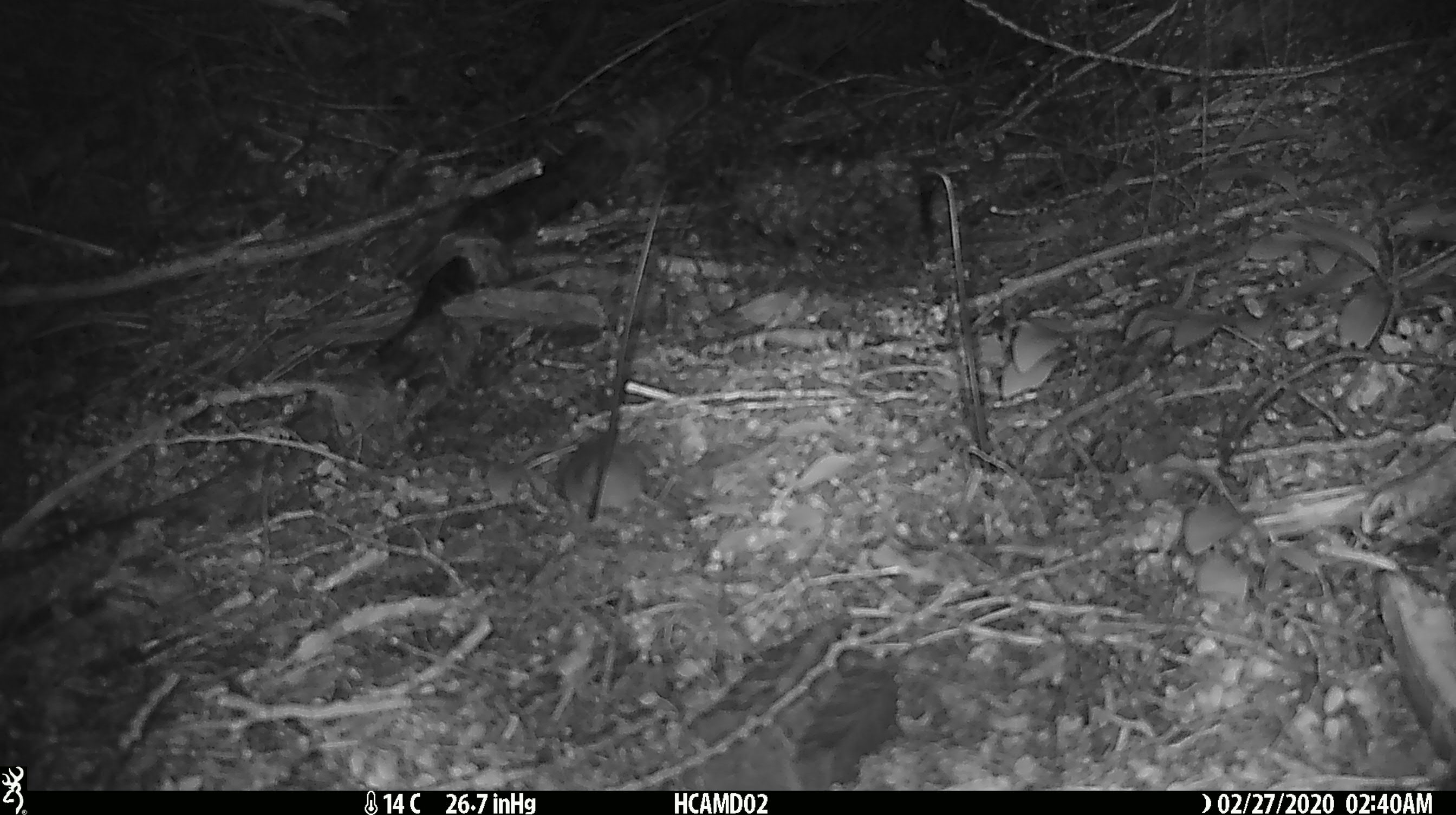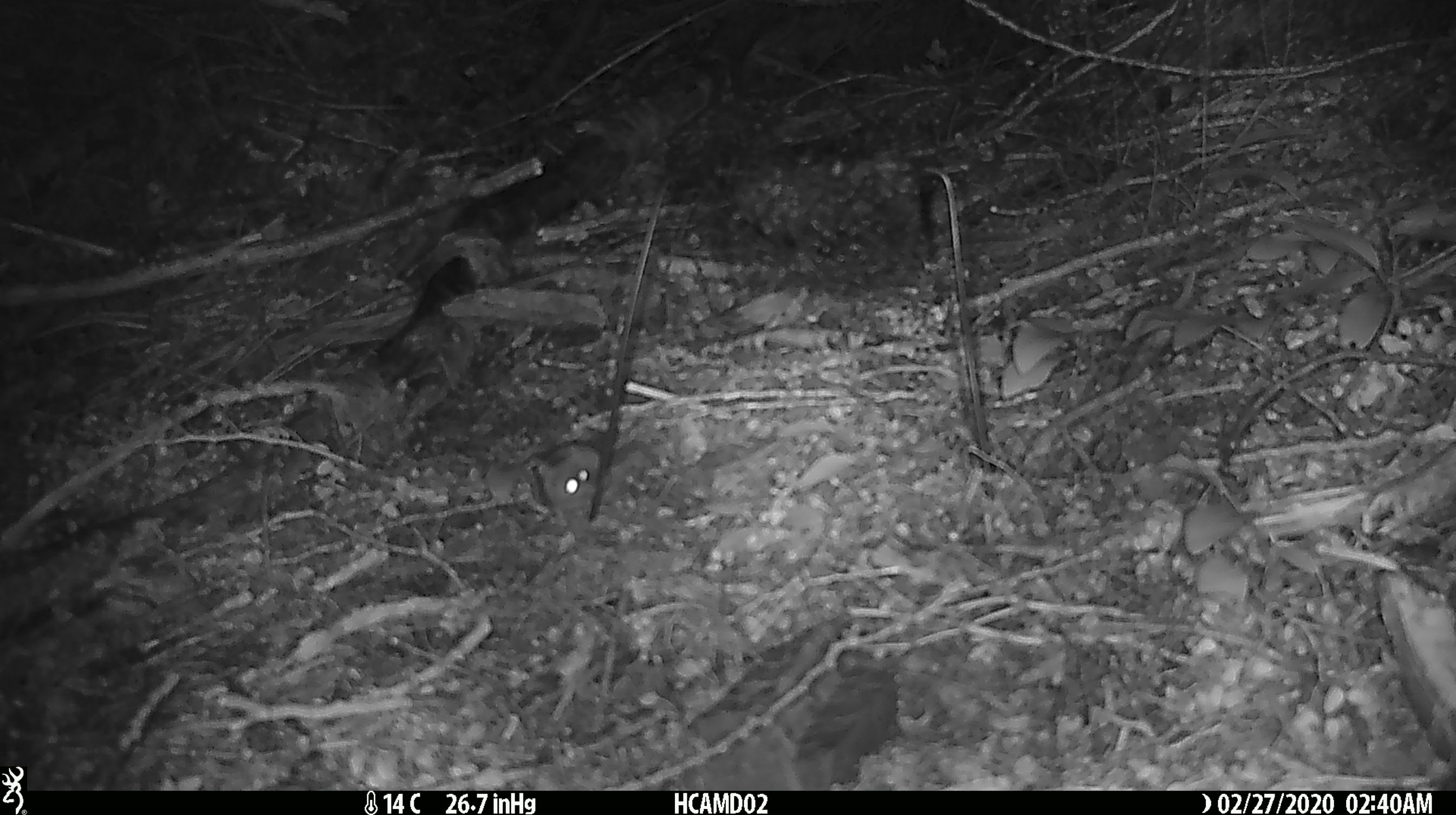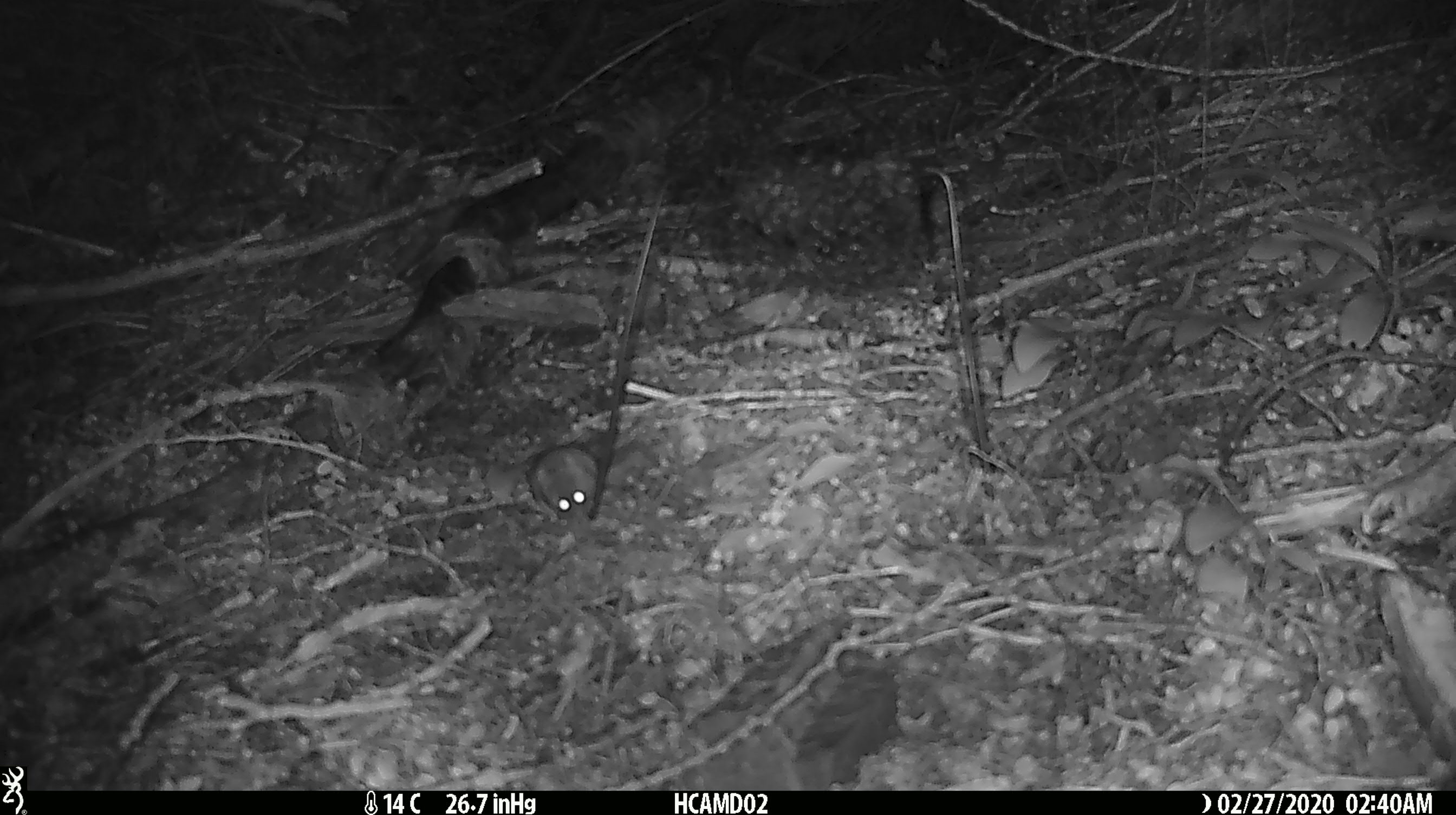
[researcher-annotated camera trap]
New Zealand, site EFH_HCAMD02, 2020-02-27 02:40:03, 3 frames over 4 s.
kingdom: Animalia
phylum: Chordata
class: Mammalia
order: Rodentia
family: Muridae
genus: Mus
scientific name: Mus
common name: mouse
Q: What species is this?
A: Mouse (Mus).